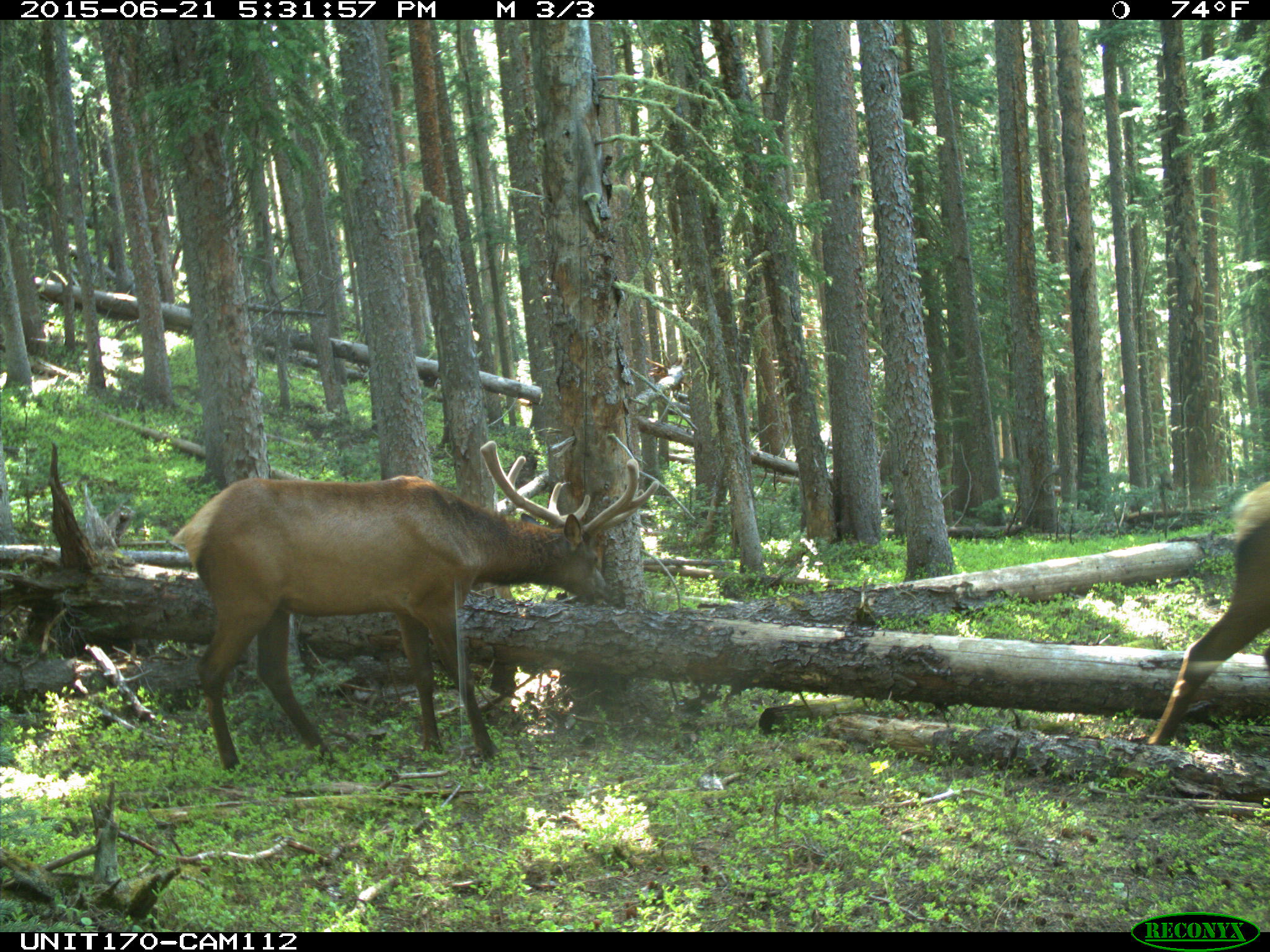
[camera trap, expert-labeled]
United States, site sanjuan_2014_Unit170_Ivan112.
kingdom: Animalia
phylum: Chordata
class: Mammalia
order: Artiodactyla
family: Cervidae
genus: Cervus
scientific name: Cervus elaphus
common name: red deer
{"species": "Cervus elaphus (red deer)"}